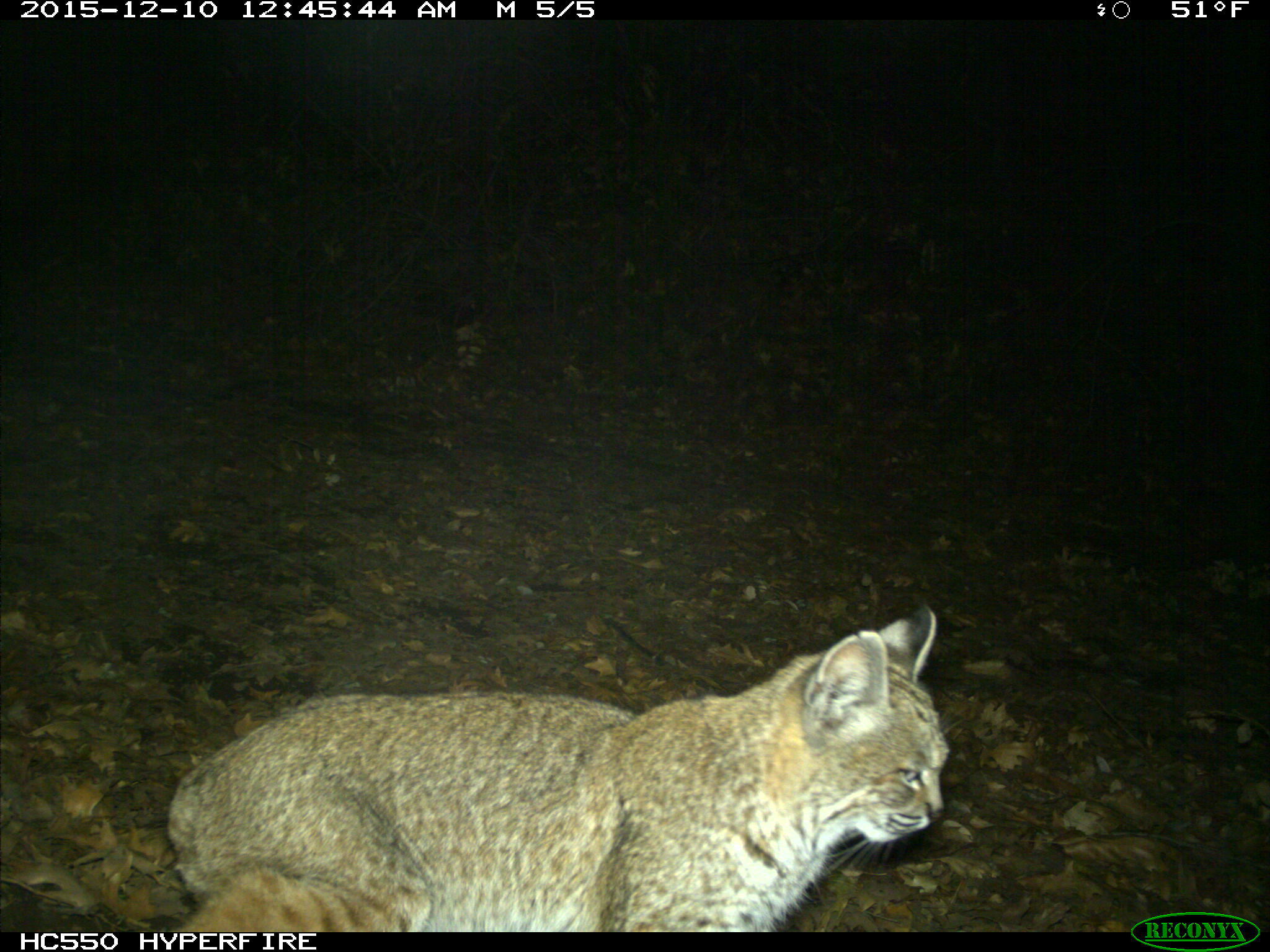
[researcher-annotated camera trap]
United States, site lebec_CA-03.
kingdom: Animalia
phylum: Chordata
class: Mammalia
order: Carnivora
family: Felidae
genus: Lynx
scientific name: Lynx rufus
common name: bobcat